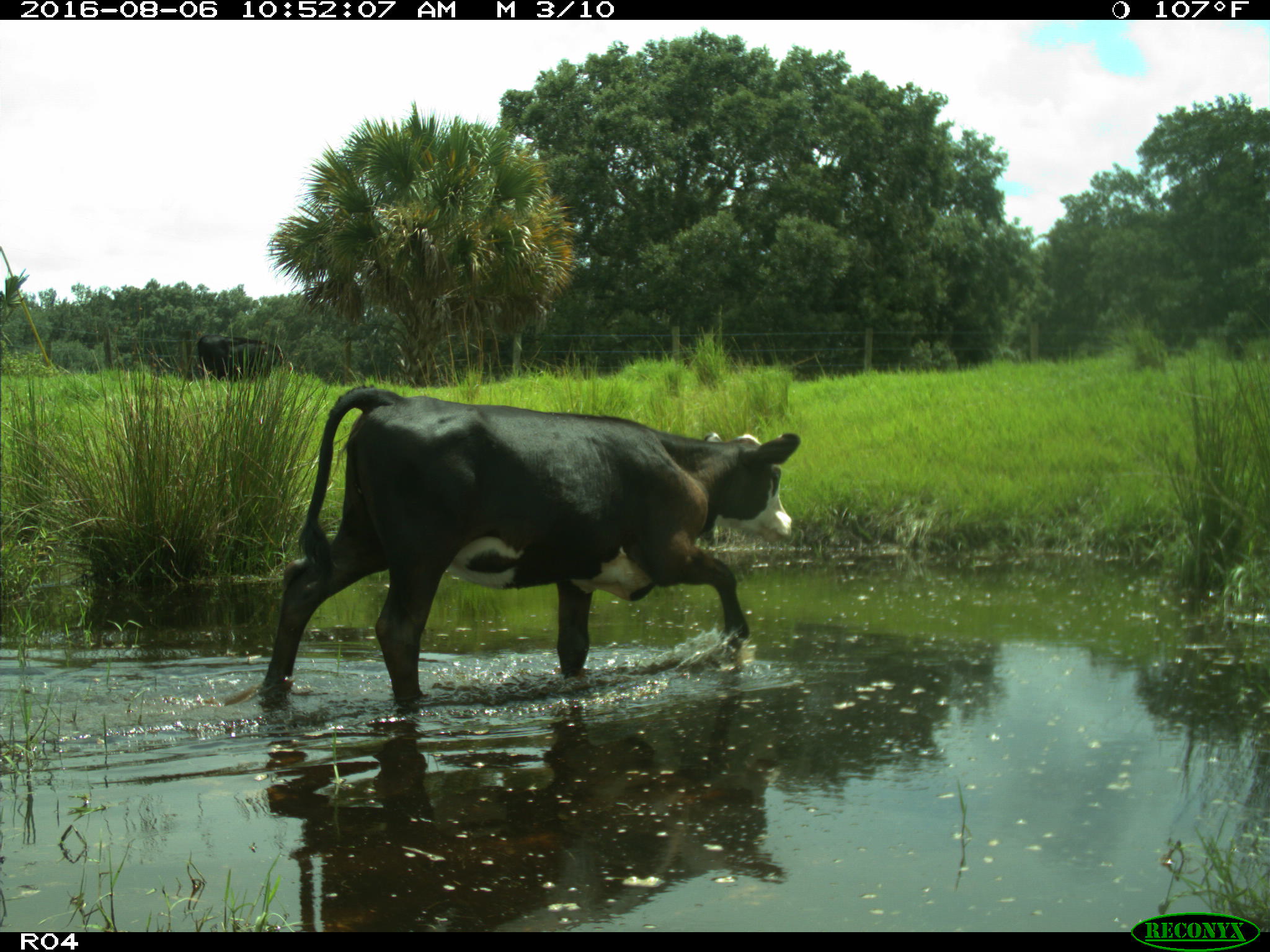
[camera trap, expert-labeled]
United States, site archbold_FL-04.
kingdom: Animalia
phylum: Chordata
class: Mammalia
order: Artiodactyla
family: Bovidae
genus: Bos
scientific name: Bos taurus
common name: domestic cow